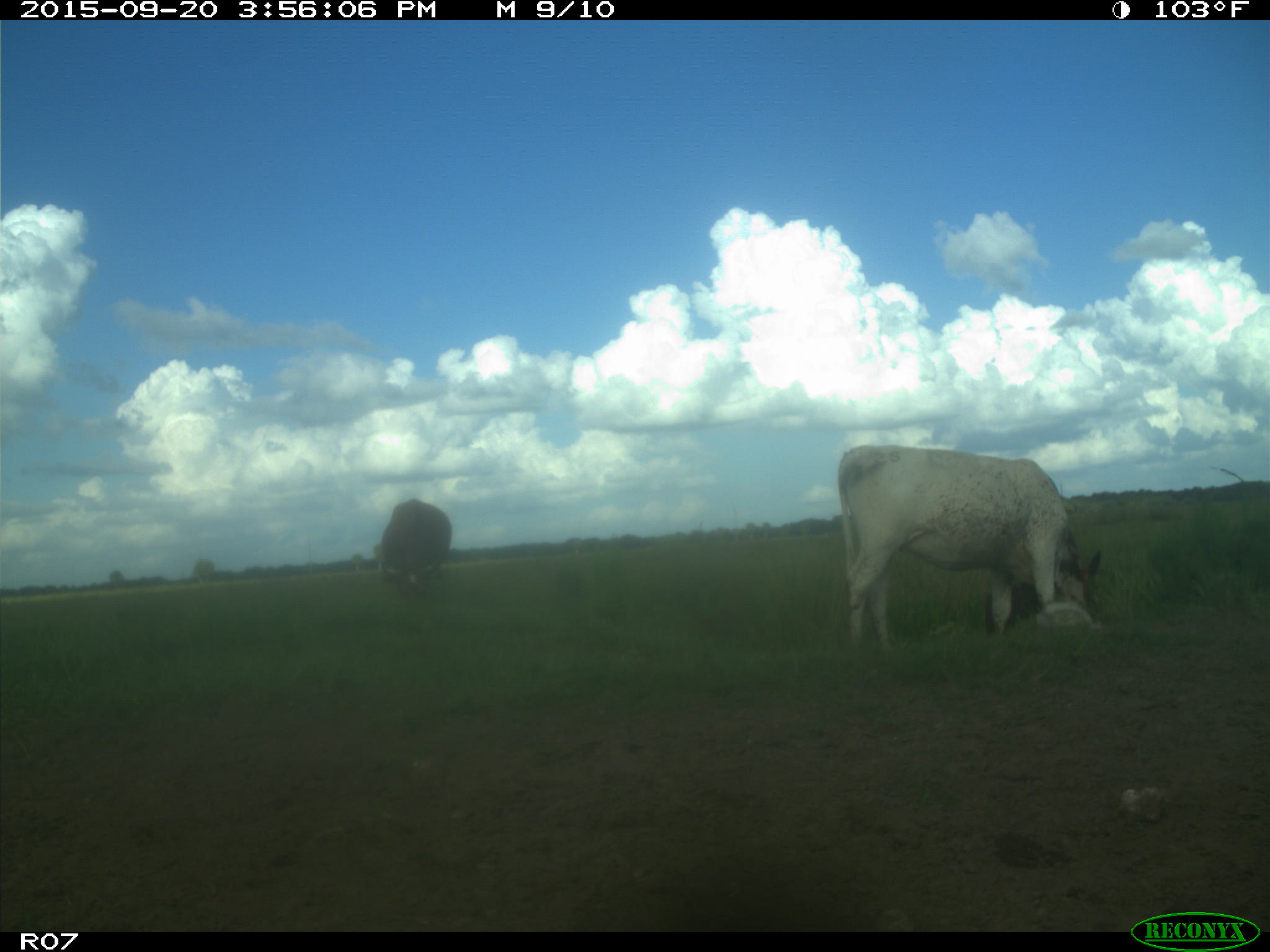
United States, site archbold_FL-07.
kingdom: Animalia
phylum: Chordata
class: Mammalia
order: Artiodactyla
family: Bovidae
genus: Bos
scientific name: Bos taurus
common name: domestic cow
Bos taurus (domestic cow).